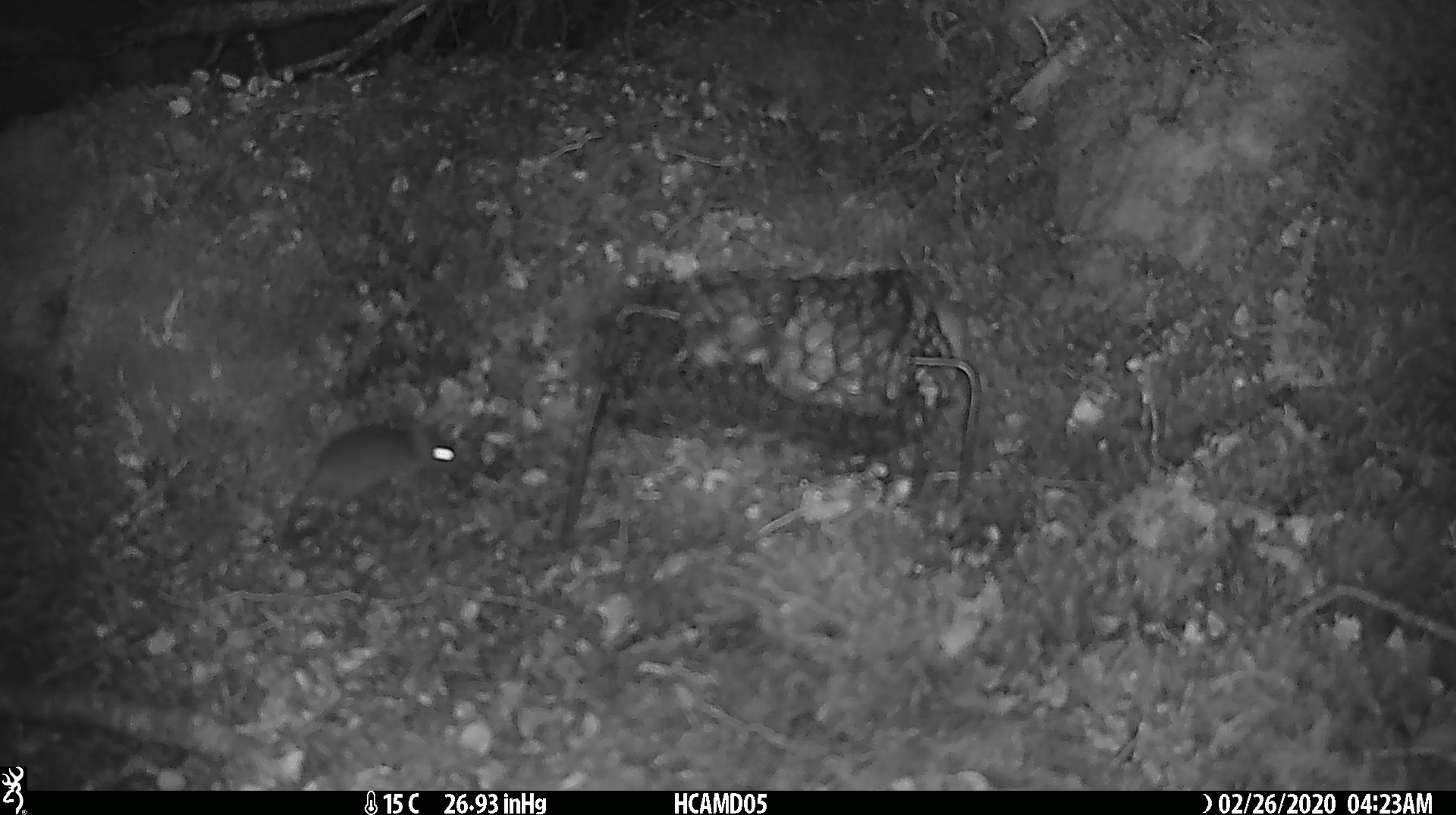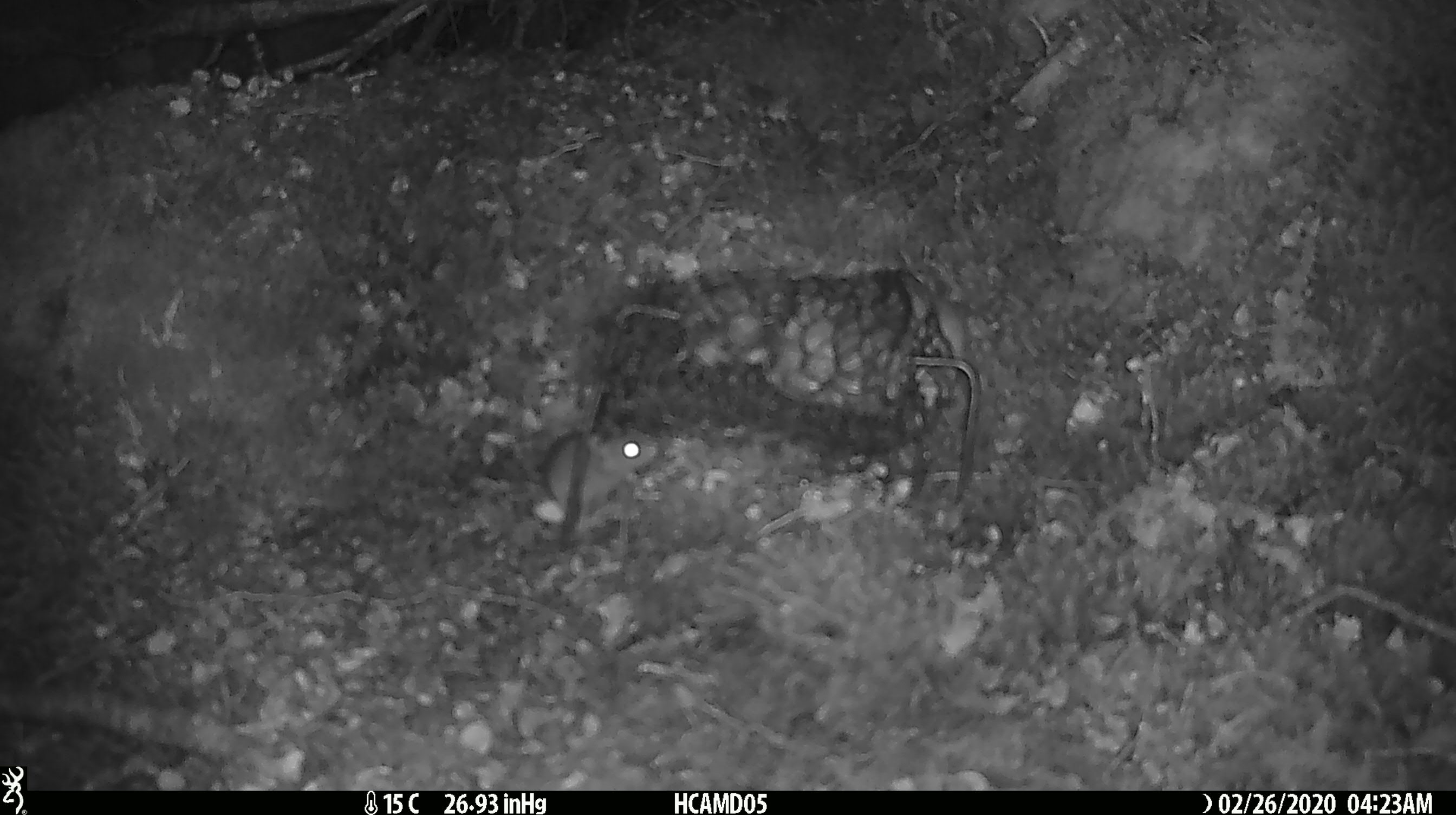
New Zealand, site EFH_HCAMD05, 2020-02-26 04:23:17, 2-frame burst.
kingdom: Animalia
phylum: Chordata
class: Mammalia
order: Rodentia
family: Muridae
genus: Mus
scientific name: Mus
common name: mouse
Mouse (Mus).